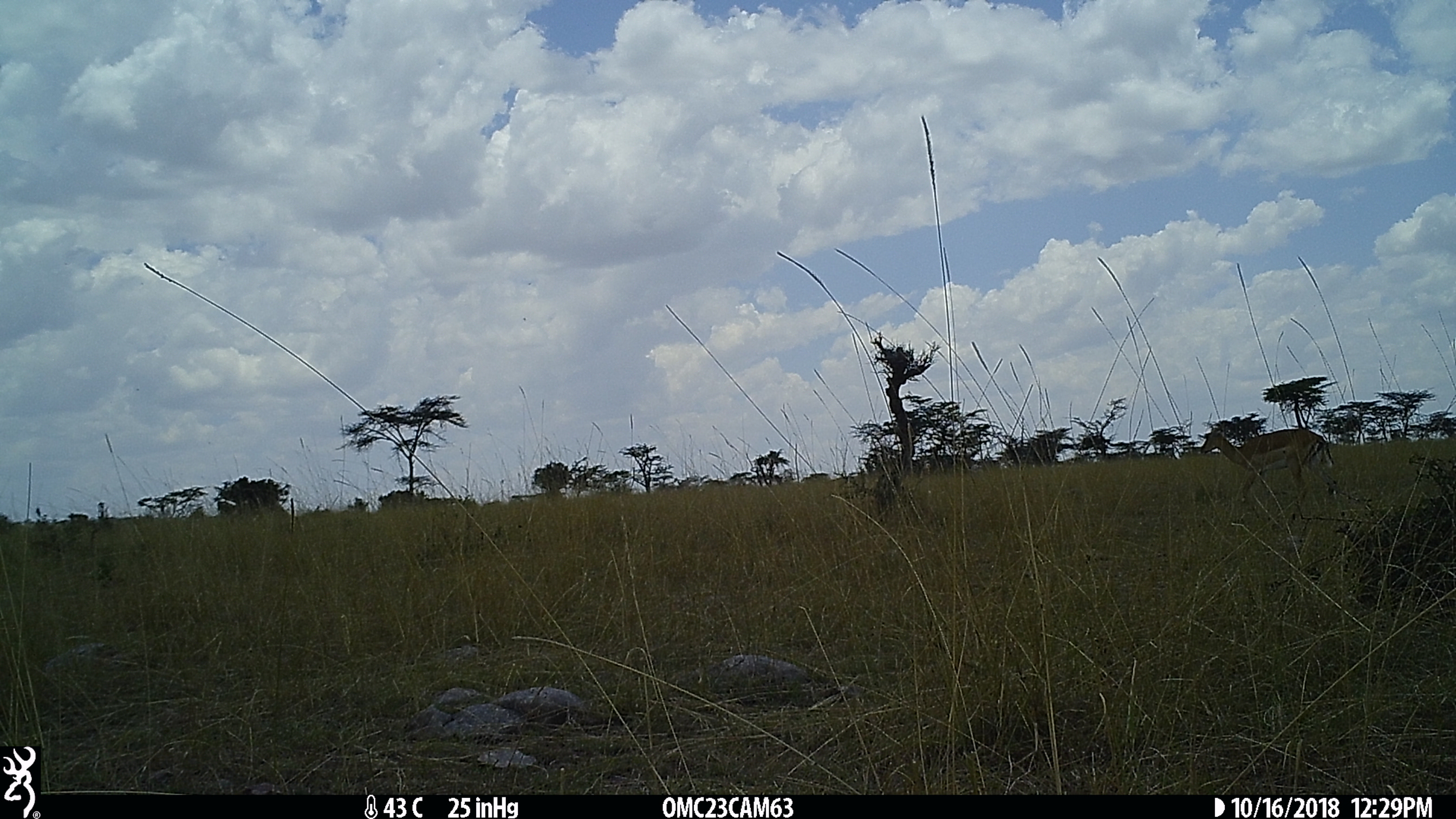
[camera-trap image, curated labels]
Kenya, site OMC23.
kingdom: Animalia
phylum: Chordata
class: Mammalia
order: Artiodactyla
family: Bovidae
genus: Aepyceros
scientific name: Aepyceros melampus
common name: impala